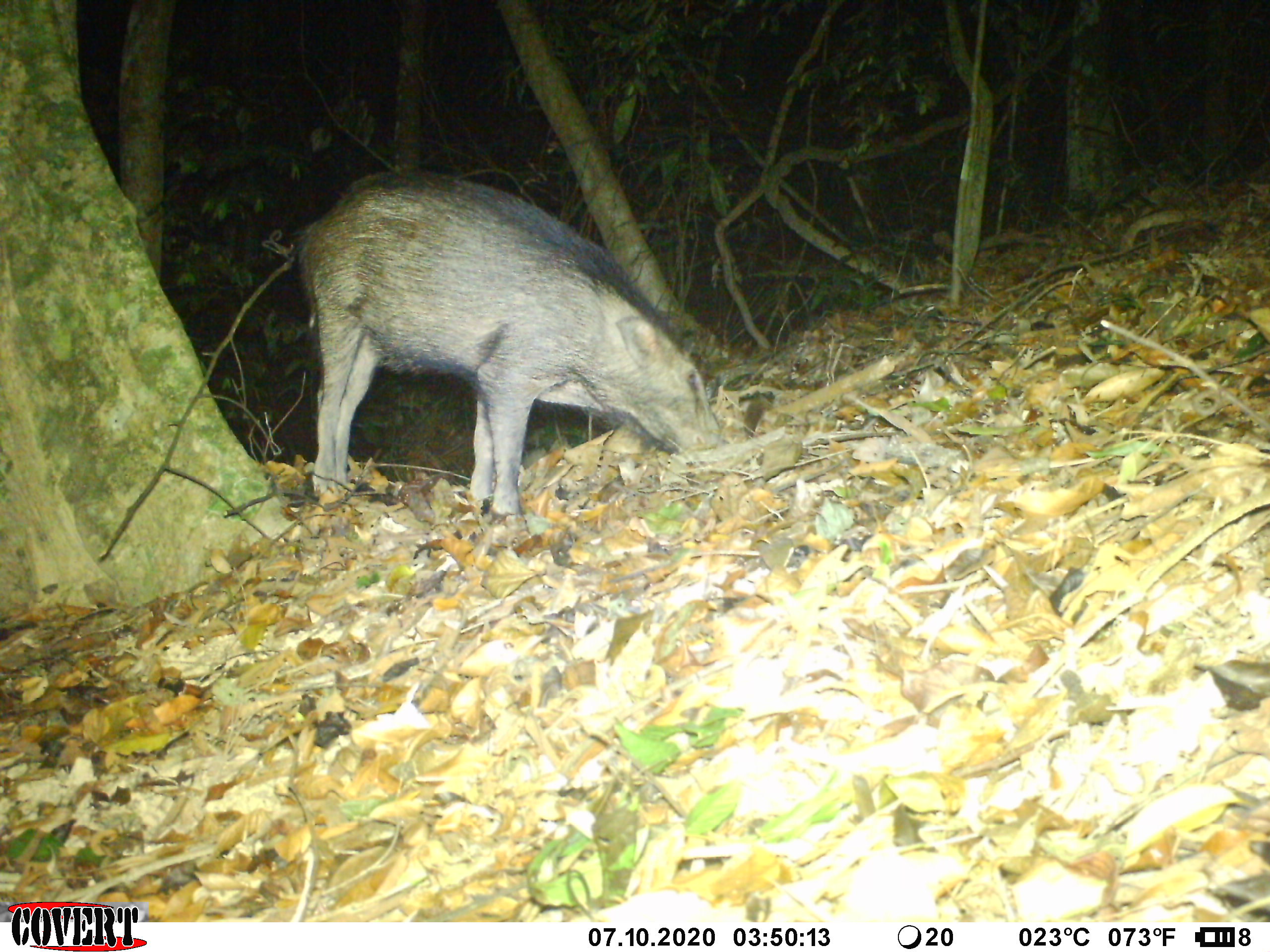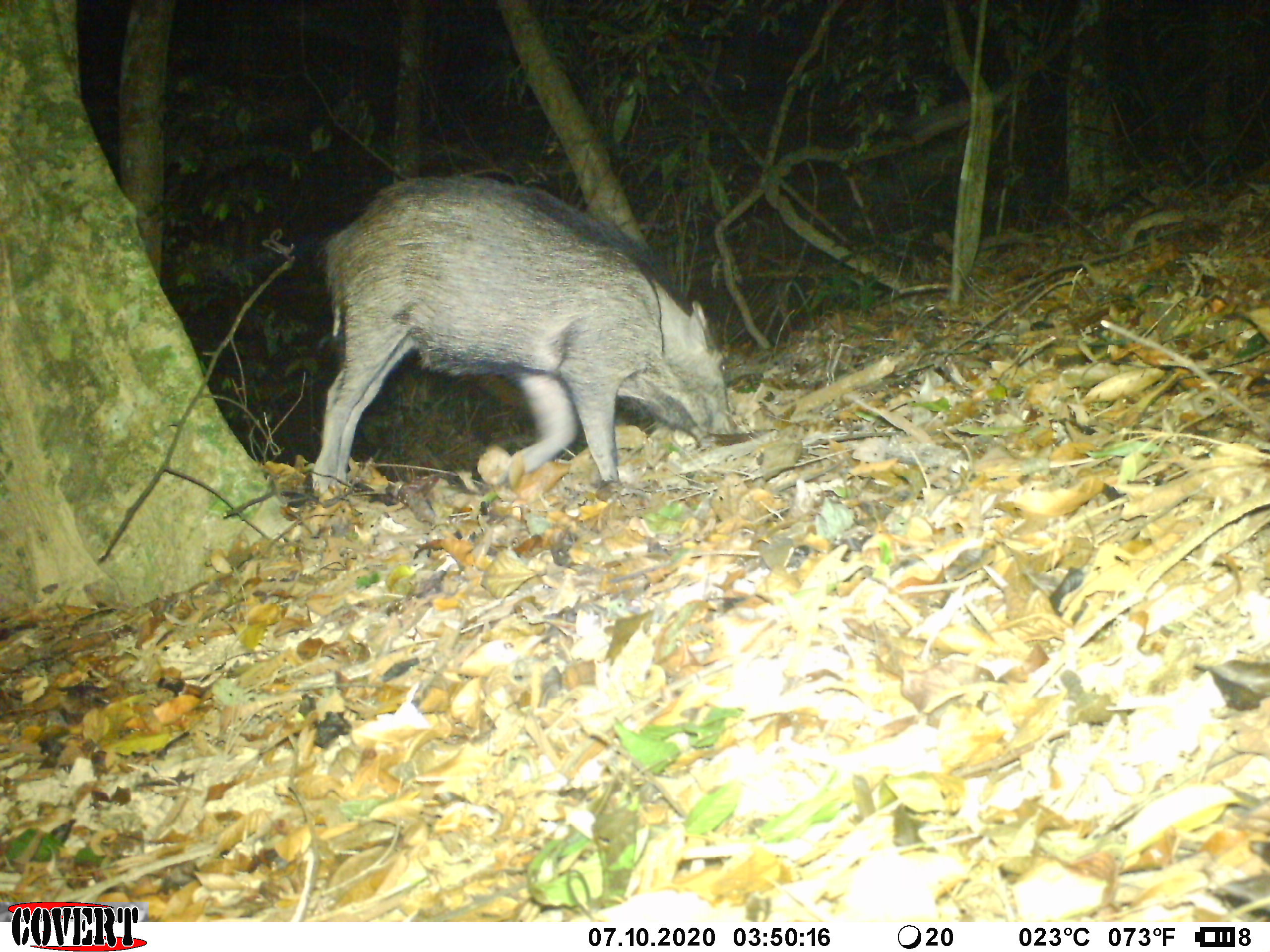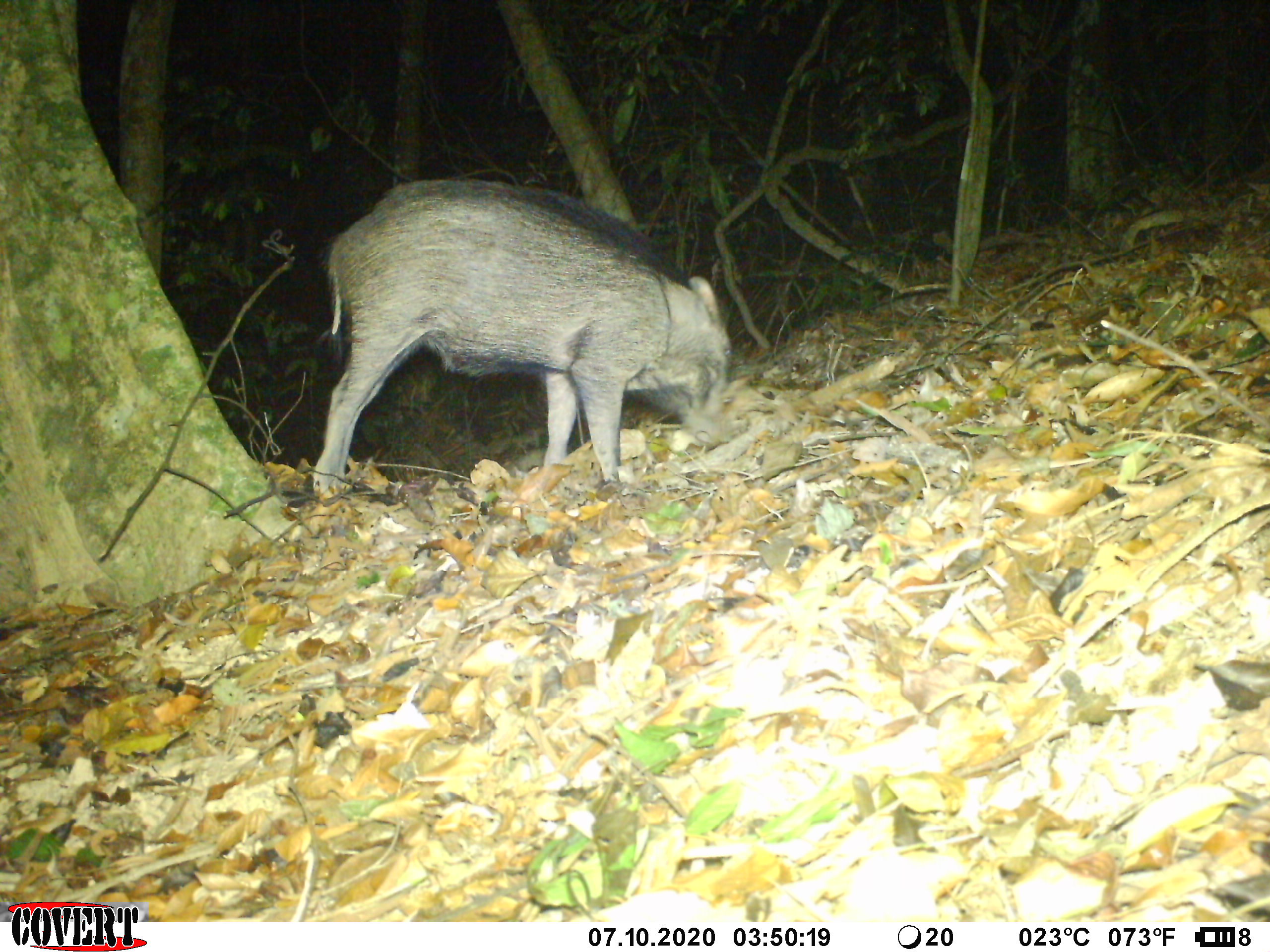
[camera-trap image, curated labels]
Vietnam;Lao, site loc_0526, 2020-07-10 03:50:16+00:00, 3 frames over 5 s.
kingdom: Animalia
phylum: Chordata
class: Mammalia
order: Artiodactyla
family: Suidae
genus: Sus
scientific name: Sus scrofa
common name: eurasian wild pig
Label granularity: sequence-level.